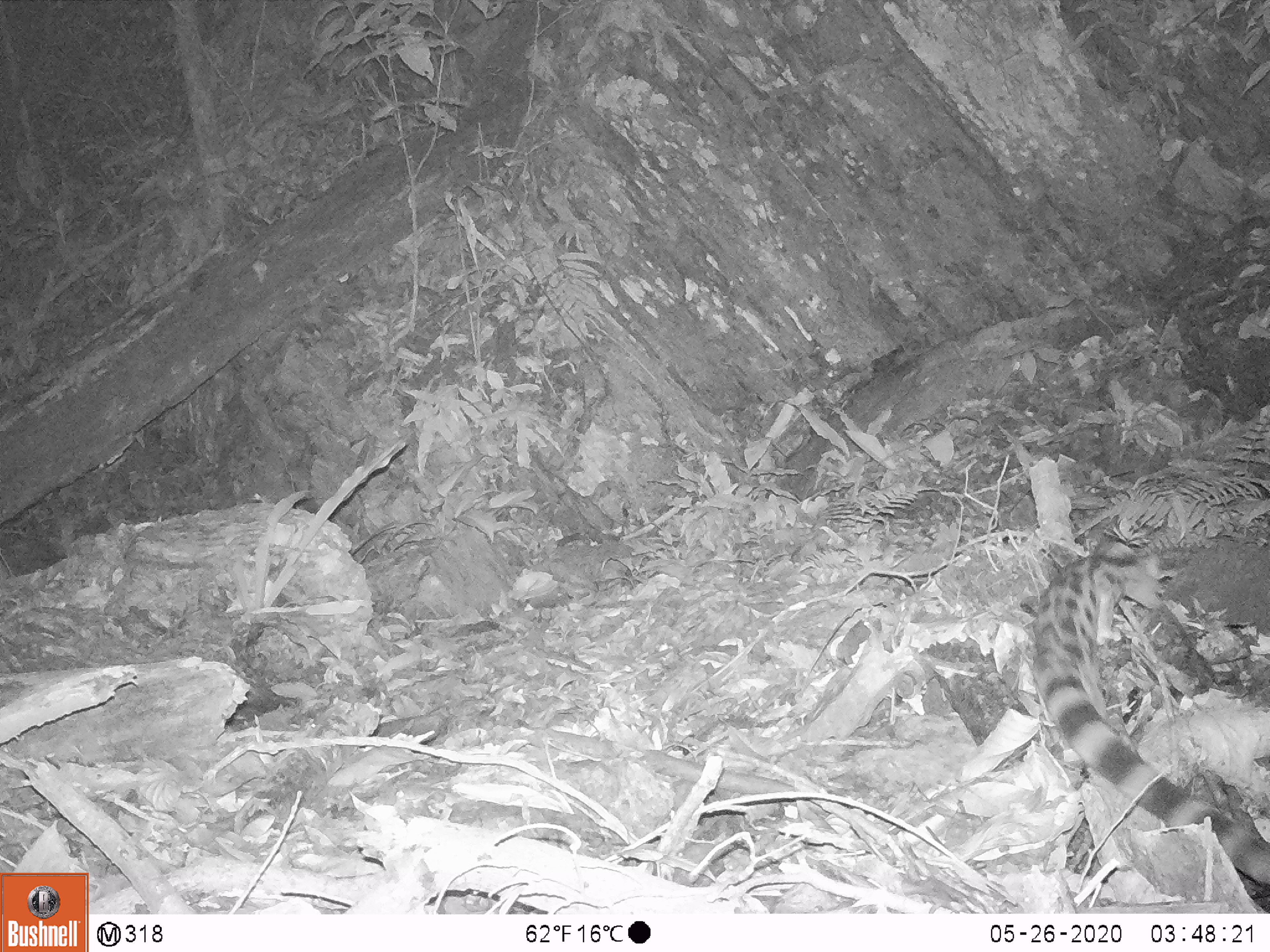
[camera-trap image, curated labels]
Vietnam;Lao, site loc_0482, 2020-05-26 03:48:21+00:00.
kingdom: Animalia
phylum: Chordata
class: Mammalia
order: Carnivora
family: Prionodontidae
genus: Prionodon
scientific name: Prionodon pardicolor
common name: spotted linsang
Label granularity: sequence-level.